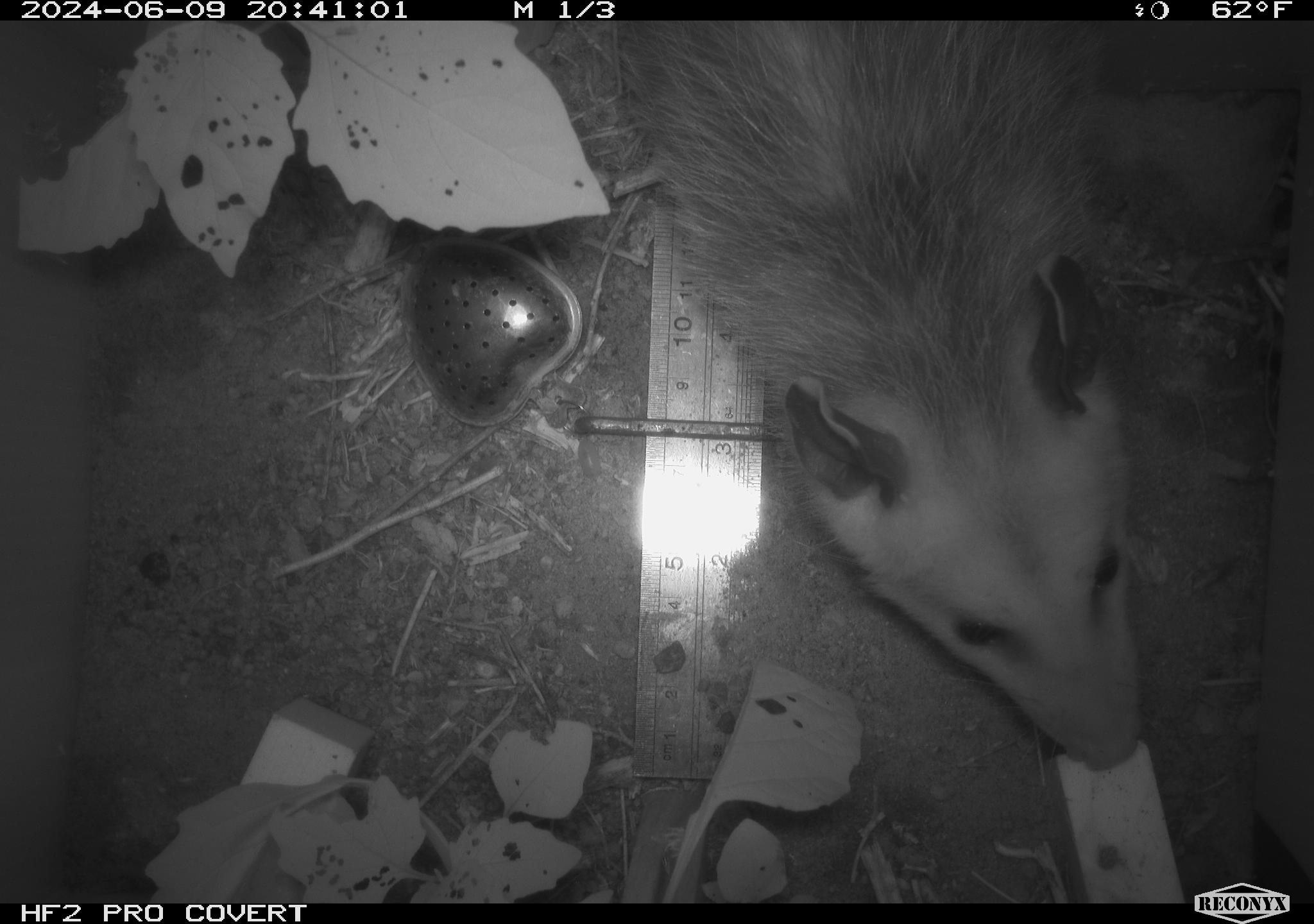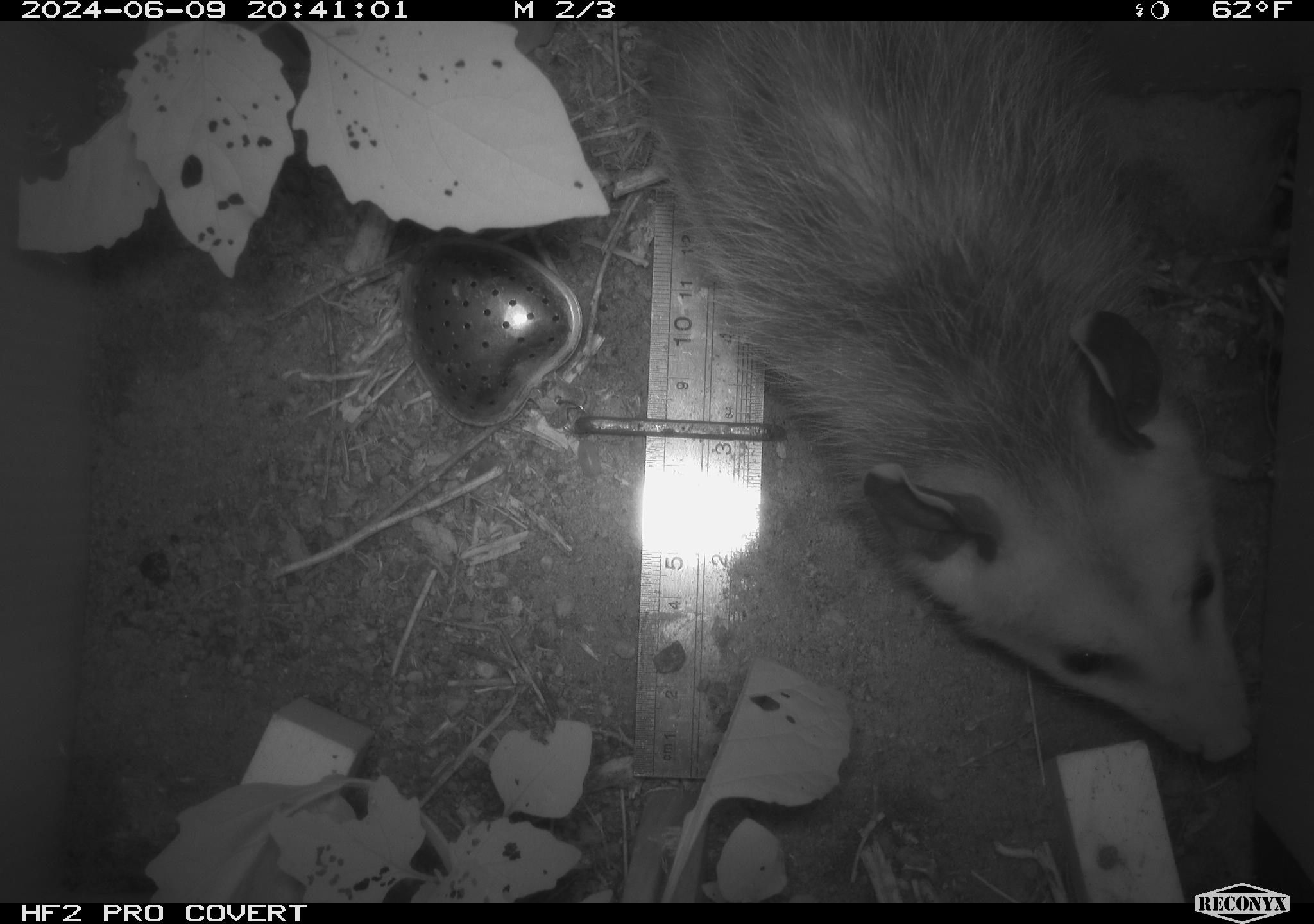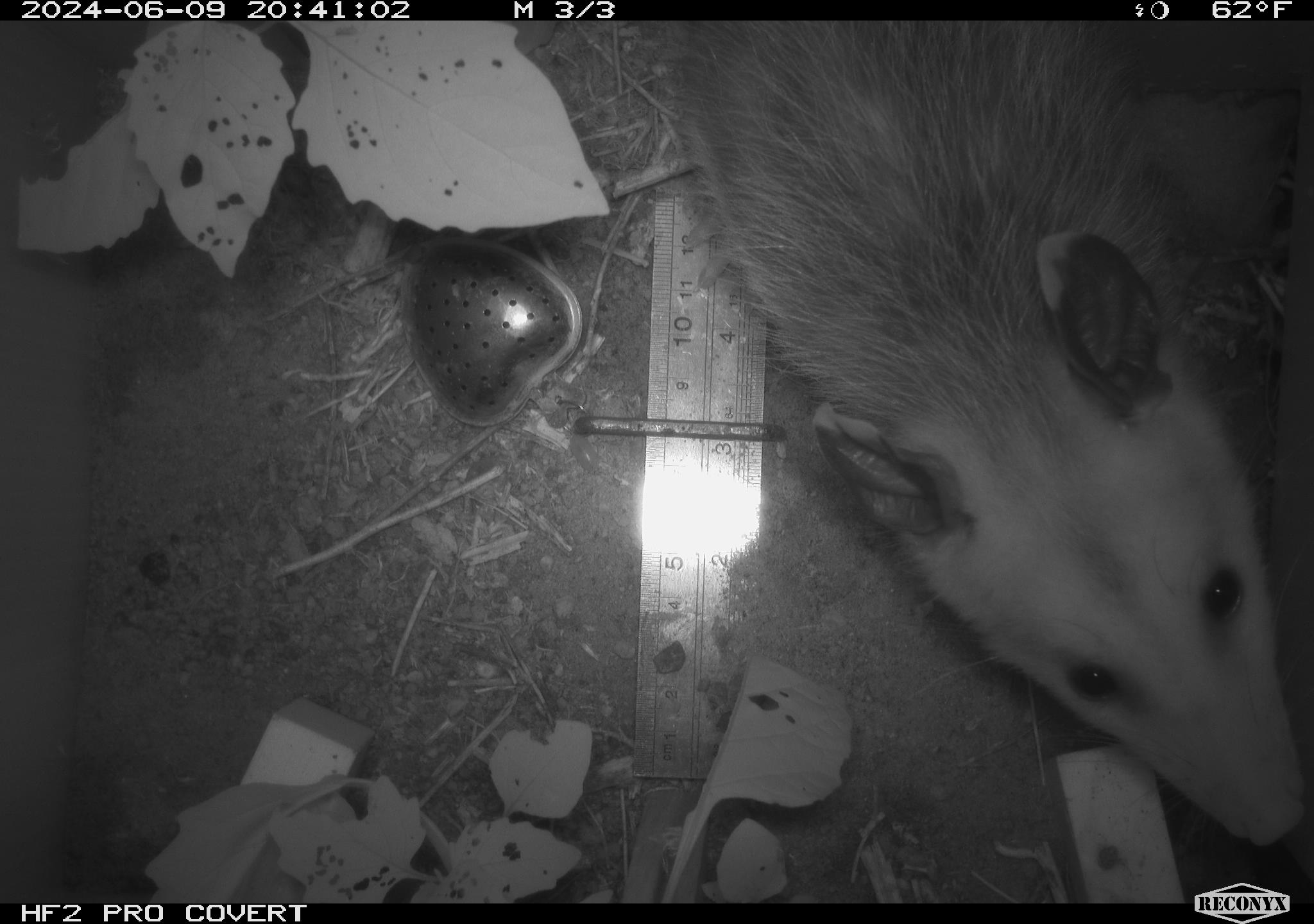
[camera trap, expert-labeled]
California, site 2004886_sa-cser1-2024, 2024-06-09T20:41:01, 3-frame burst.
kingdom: Animalia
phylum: Chordata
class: Mammalia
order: Didelphimorphia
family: Didelphidae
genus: Didelphis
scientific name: Didelphis virginiana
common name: virginia opossum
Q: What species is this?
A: Virginia opossum (Didelphis virginiana).